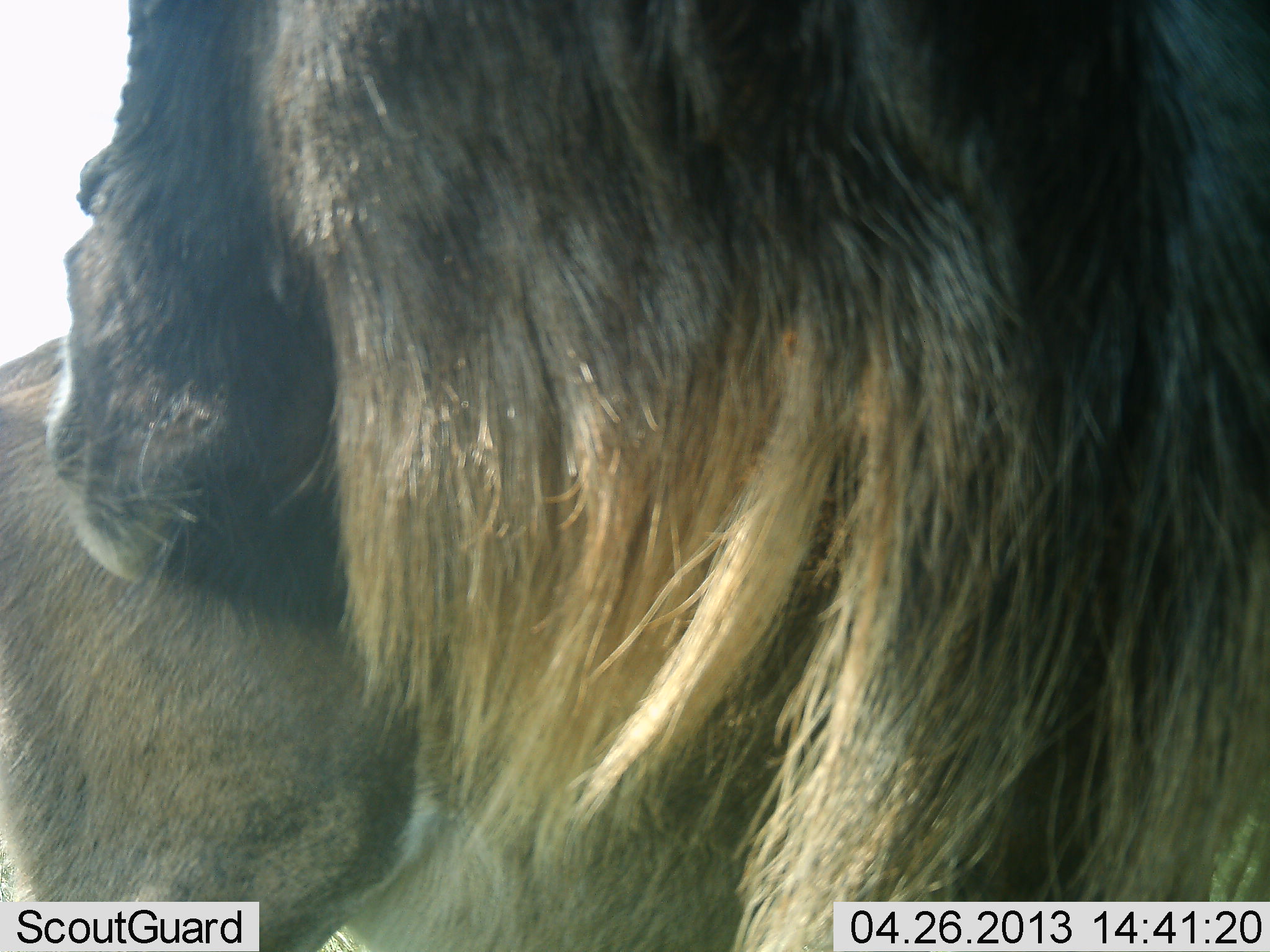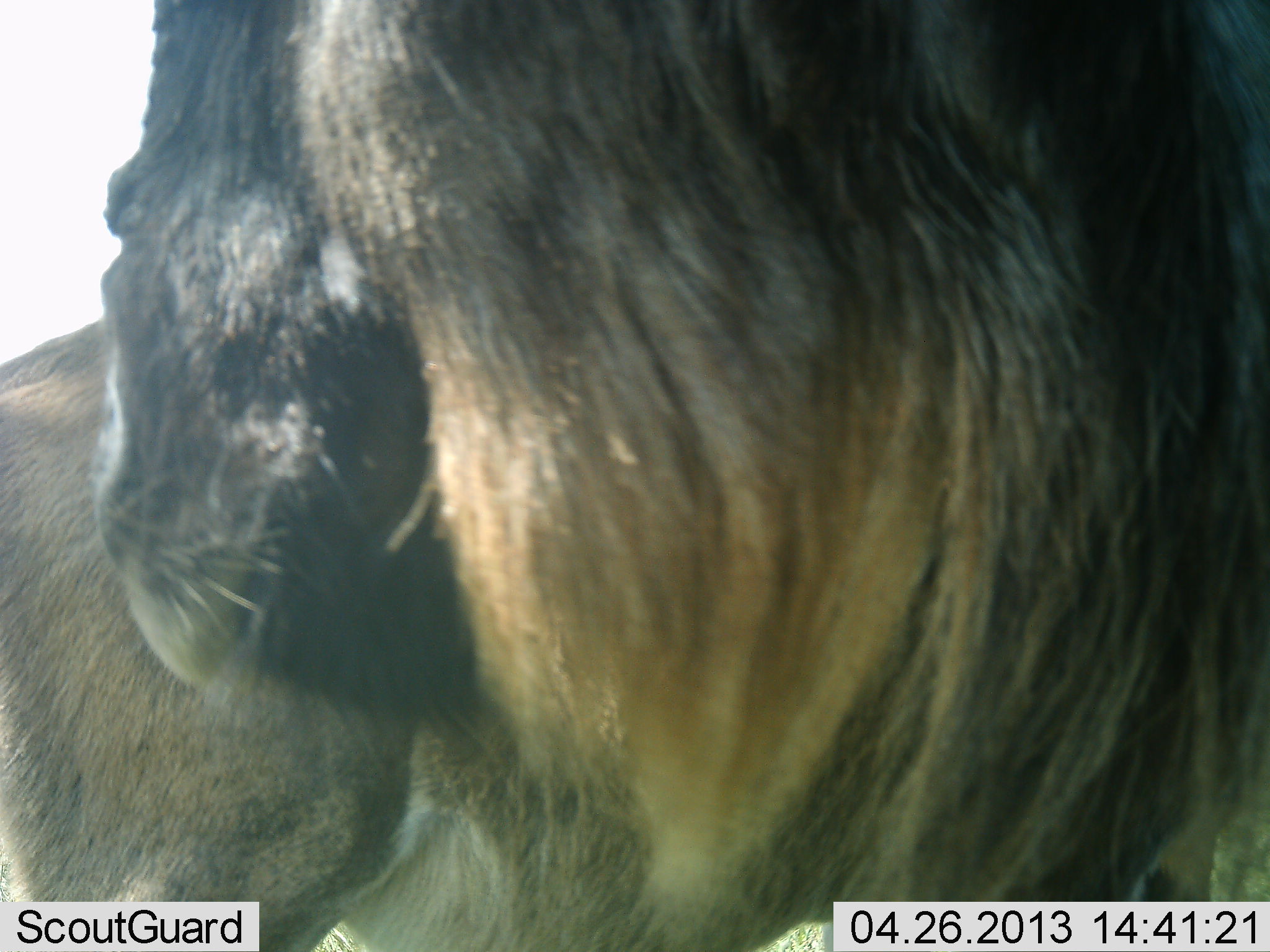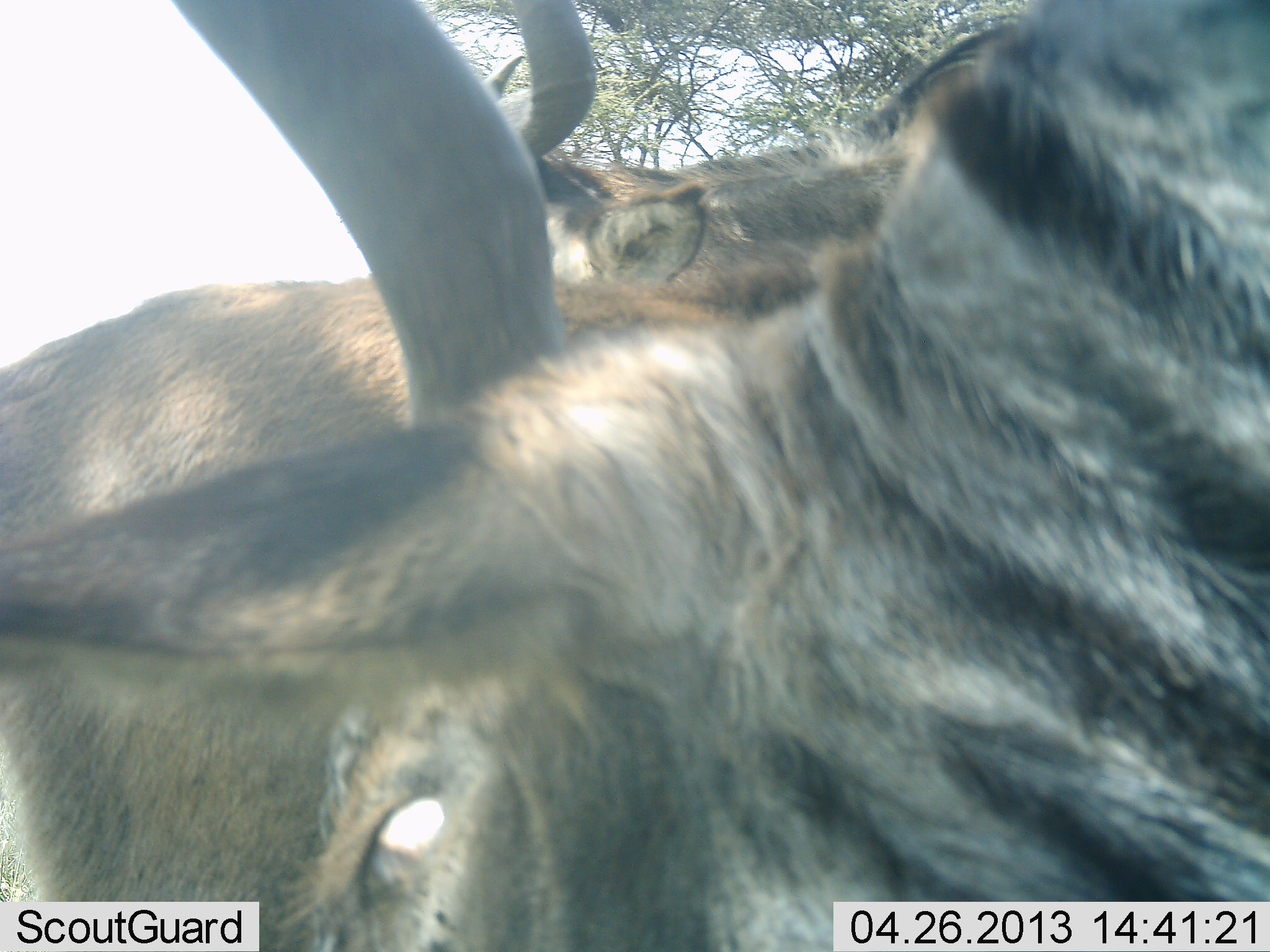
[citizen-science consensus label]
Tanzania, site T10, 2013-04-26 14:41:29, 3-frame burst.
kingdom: Animalia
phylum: Chordata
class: Mammalia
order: Artiodactyla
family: Bovidae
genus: Connochaetes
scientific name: Connochaetes taurinus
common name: blue wildebeest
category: wildebeest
Wildebeest (blue wildebeest) (Connochaetes taurinus), count 1. Behavior (volunteer vote fractions): standing 80%, resting 0%, moving 20%, interacting 0%. Young present (vote fraction): 0%. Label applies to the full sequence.